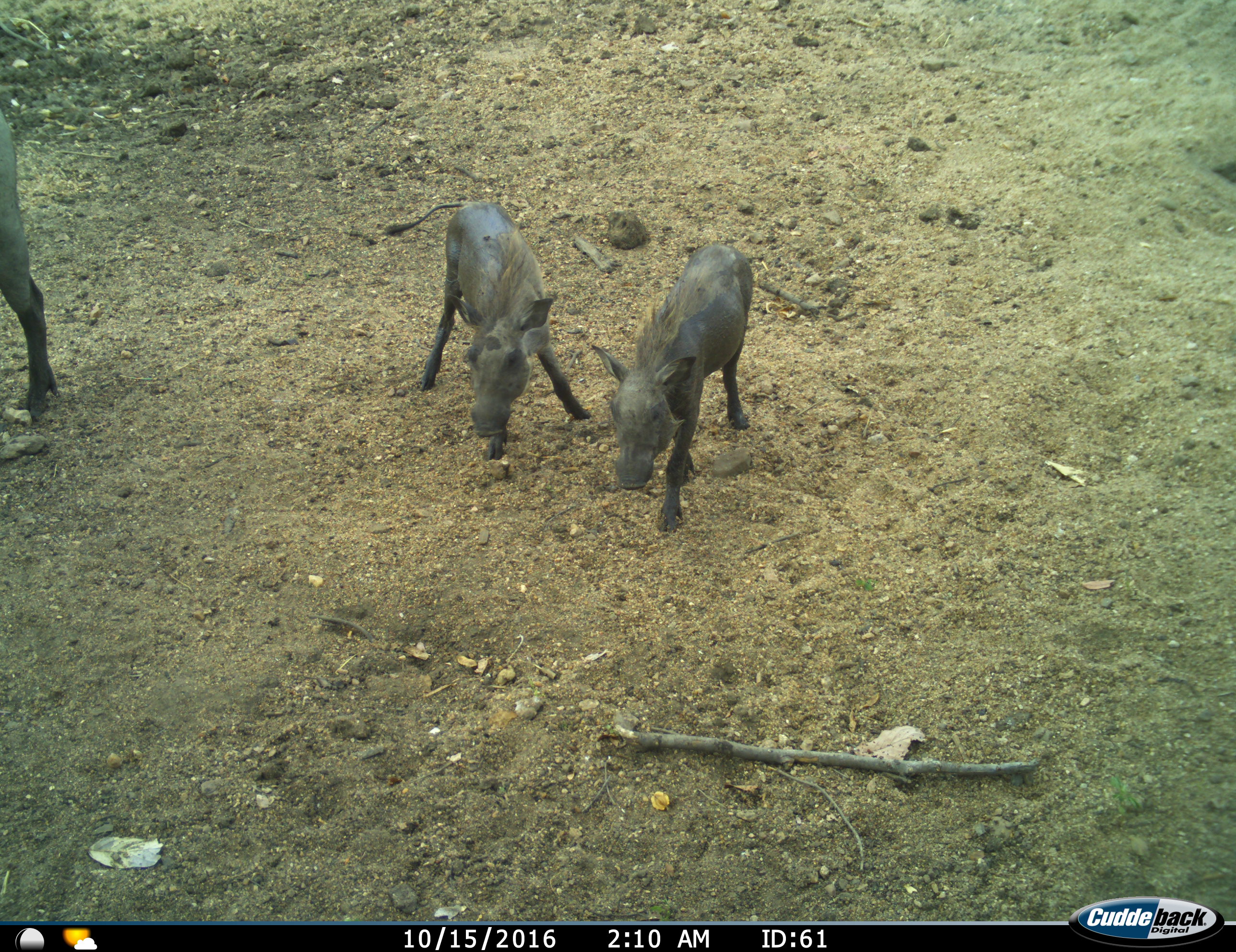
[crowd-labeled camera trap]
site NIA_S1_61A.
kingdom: Animalia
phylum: Chordata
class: Mammalia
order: Artiodactyla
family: Suidae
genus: Phacochoerus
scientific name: Phacochoerus africanus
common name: warthog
Warthog (Phacochoerus africanus), count 3. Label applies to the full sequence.